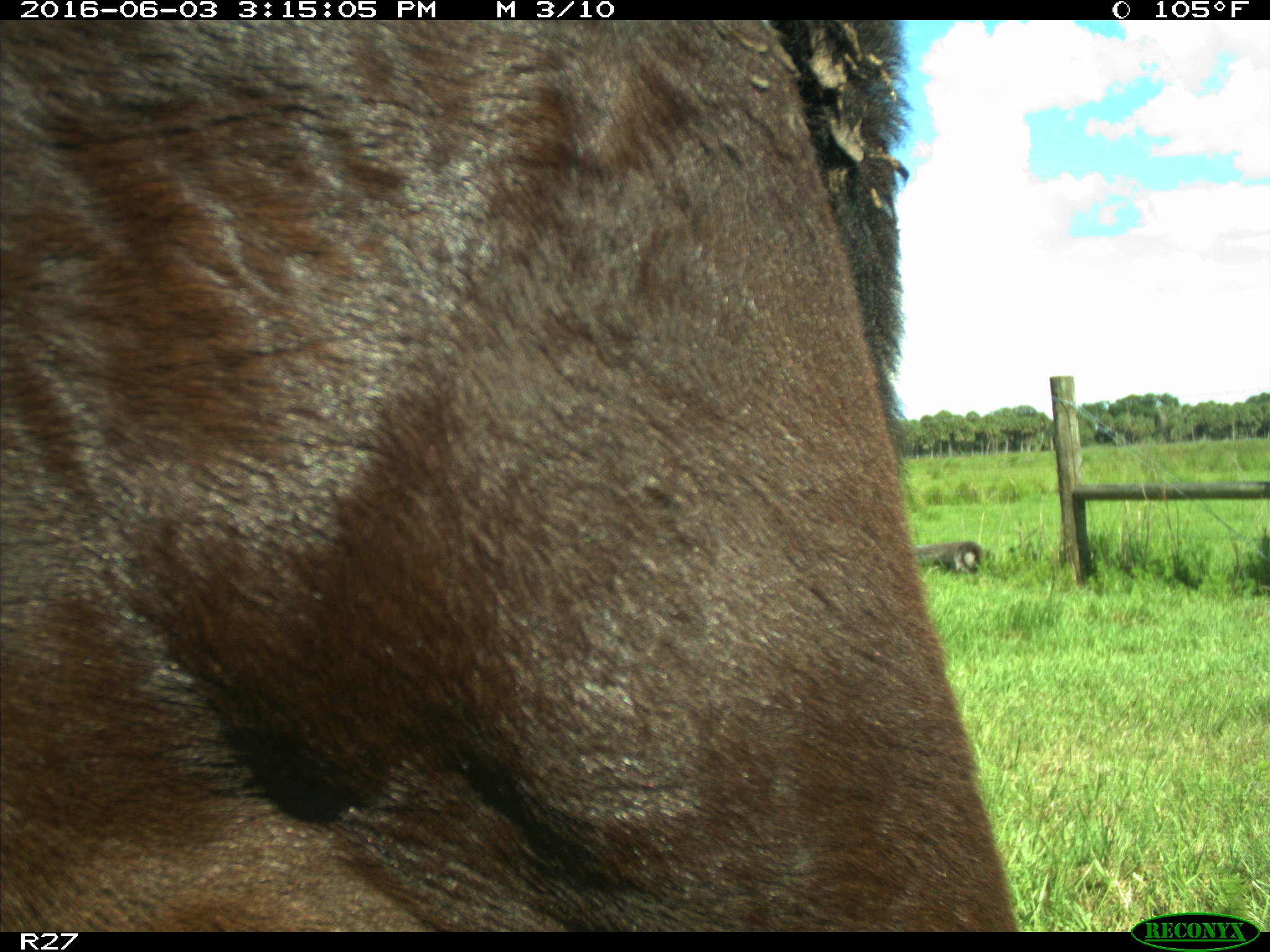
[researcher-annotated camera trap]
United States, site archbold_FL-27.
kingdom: Animalia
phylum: Chordata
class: Mammalia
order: Artiodactyla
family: Bovidae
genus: Bos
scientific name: Bos taurus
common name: domestic cow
Bos taurus (domestic cow).